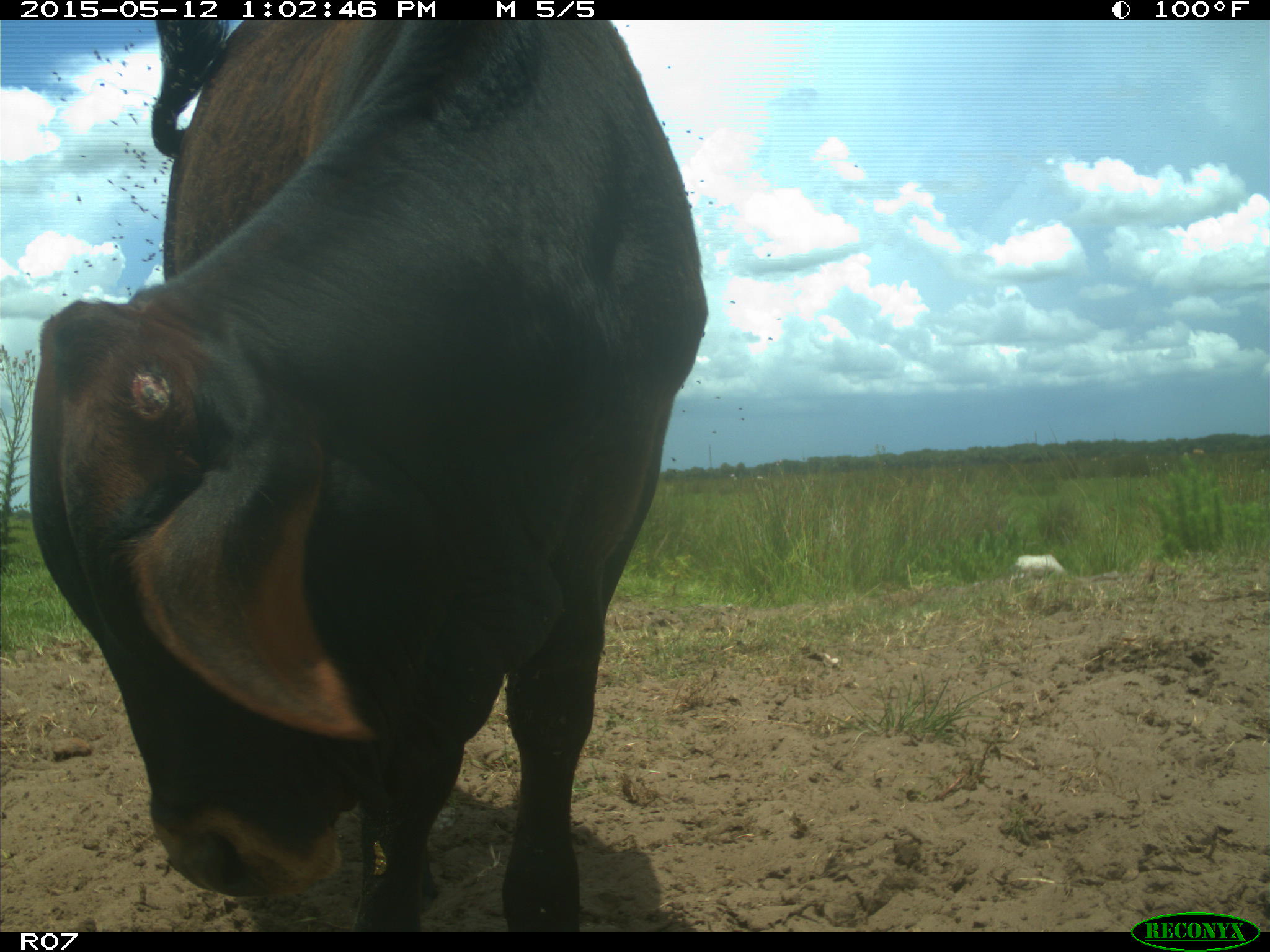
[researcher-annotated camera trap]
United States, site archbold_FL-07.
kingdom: Animalia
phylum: Chordata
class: Mammalia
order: Artiodactyla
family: Bovidae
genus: Bos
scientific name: Bos taurus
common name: domestic cow